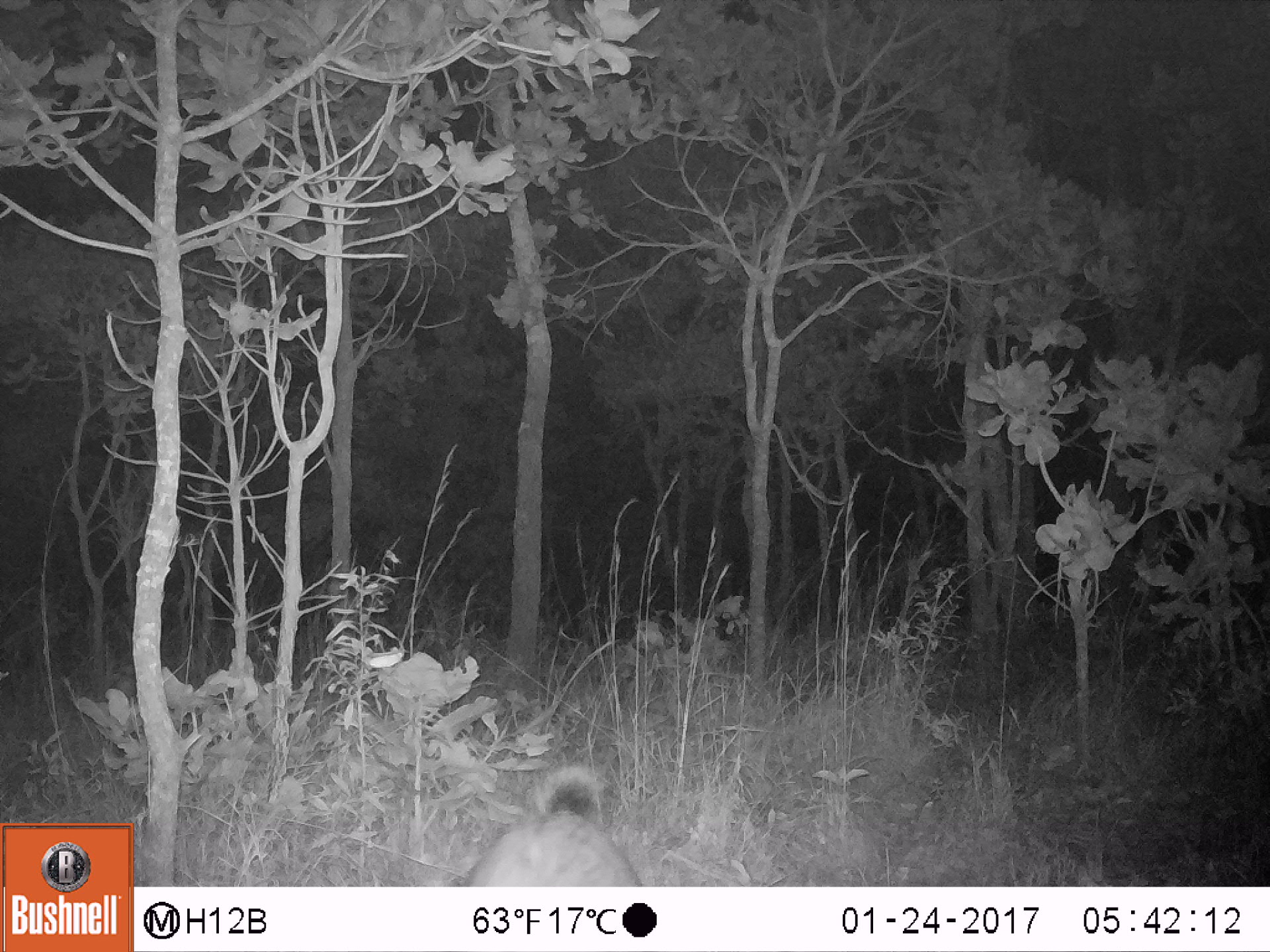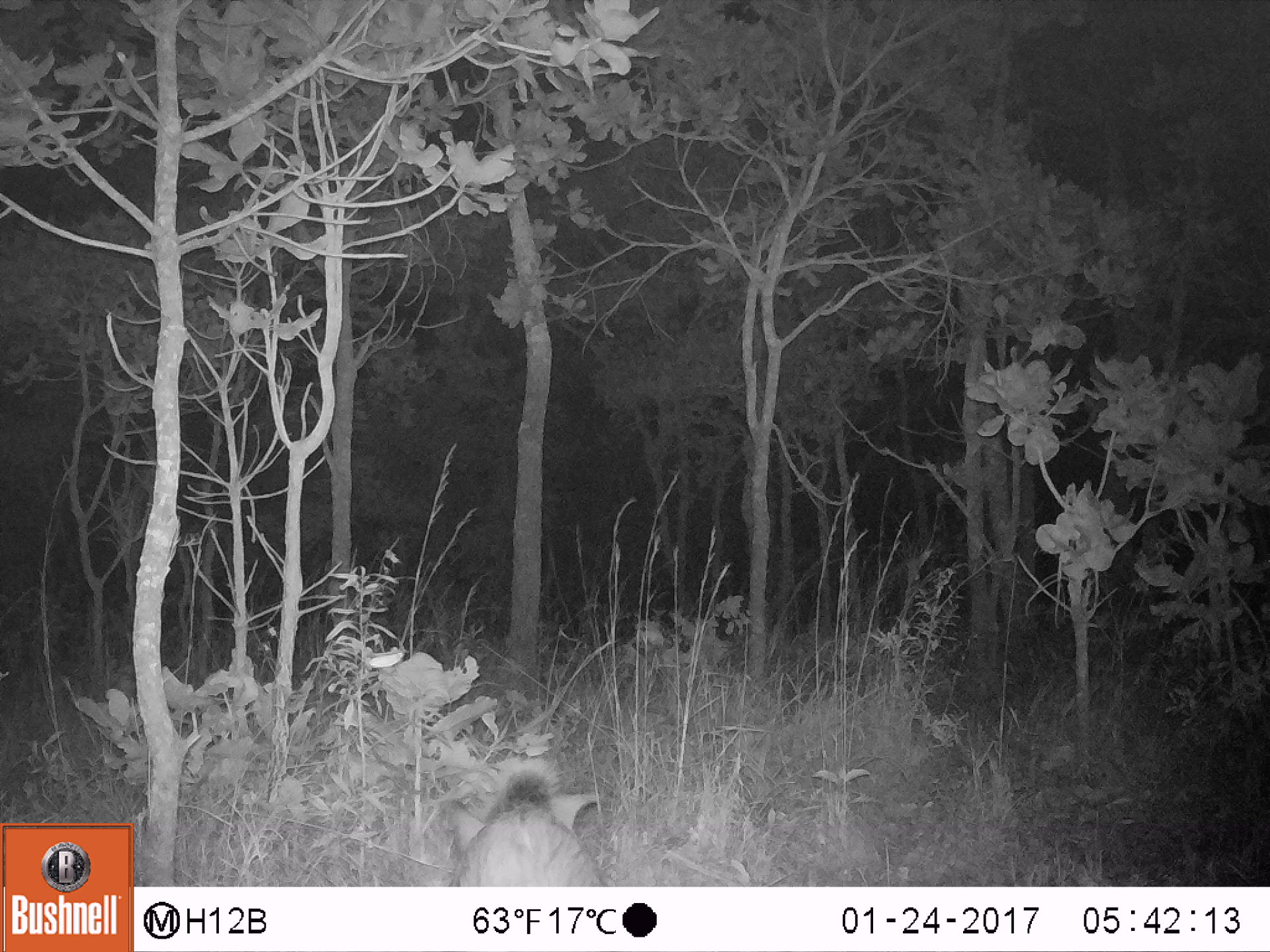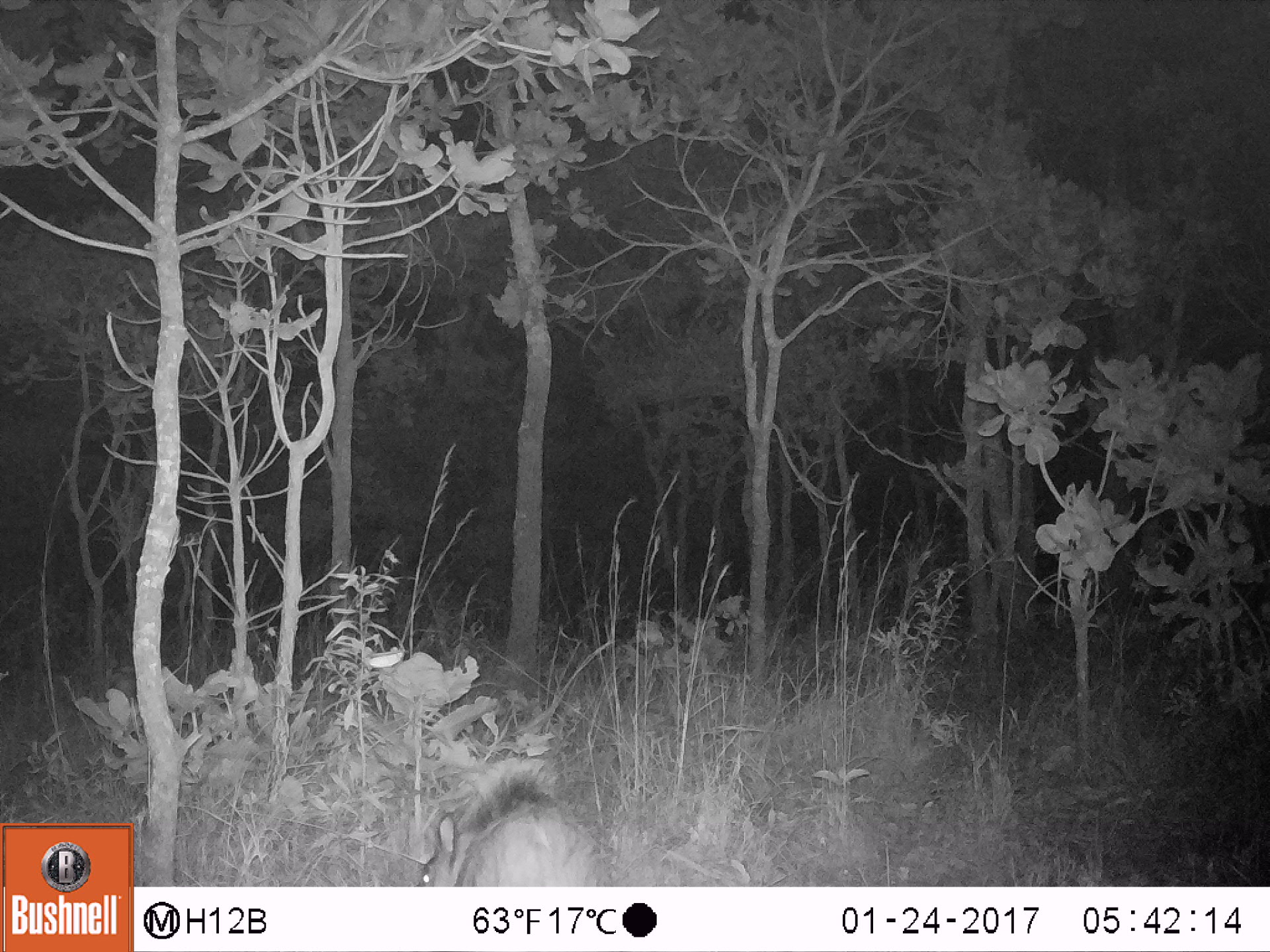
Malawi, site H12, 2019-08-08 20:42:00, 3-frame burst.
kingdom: Animalia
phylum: Chordata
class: Mammalia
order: Artiodactyla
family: Suidae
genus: Potamochoerus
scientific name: Potamochoerus larvatus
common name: bushpig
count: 1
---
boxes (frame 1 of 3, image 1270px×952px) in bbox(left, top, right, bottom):
bushpig: bbox(459, 759, 653, 883)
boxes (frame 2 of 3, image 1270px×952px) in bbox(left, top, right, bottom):
bushpig: bbox(434, 752, 616, 882)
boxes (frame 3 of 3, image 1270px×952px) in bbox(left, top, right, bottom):
bushpig: bbox(406, 748, 623, 881)